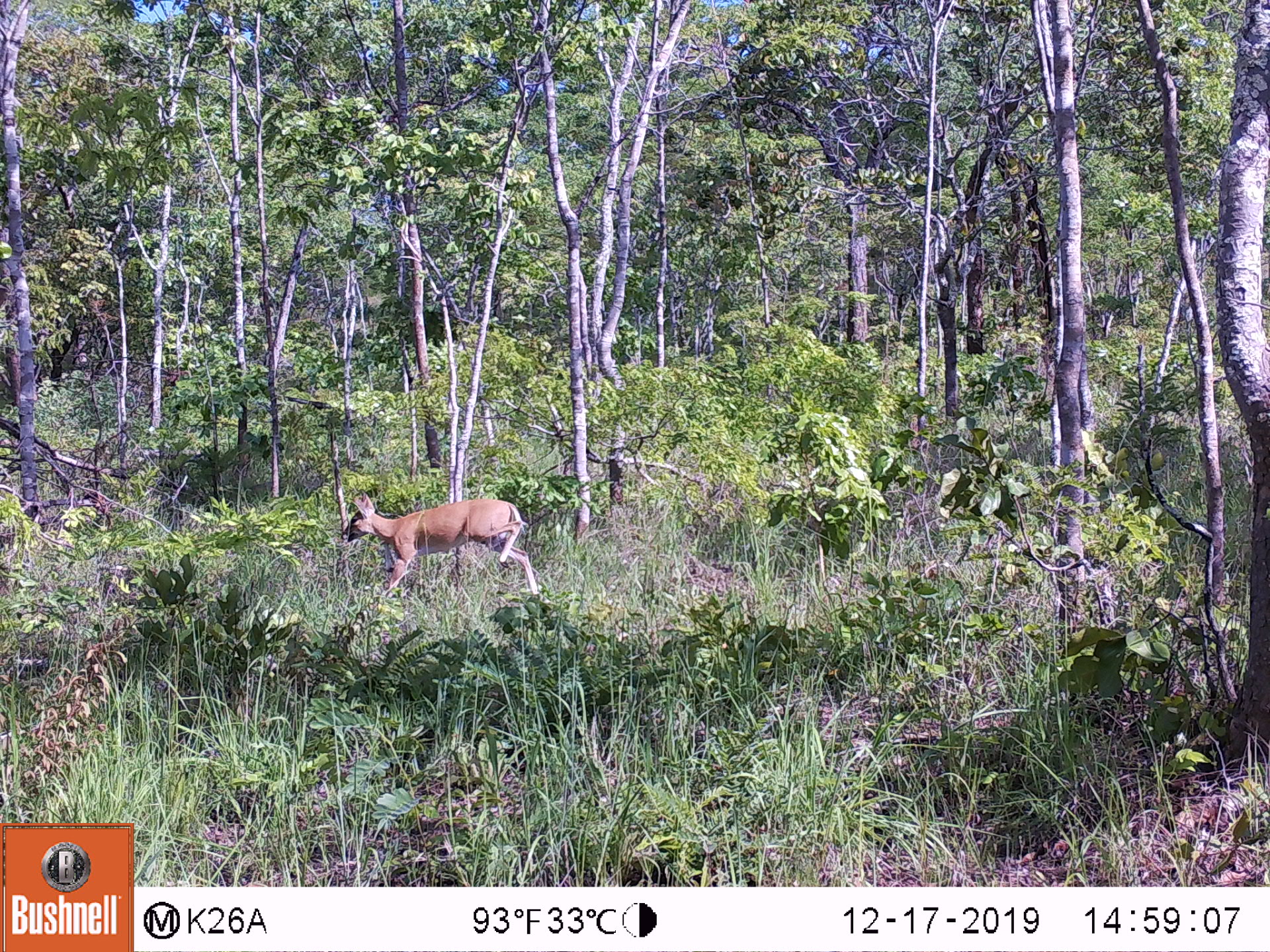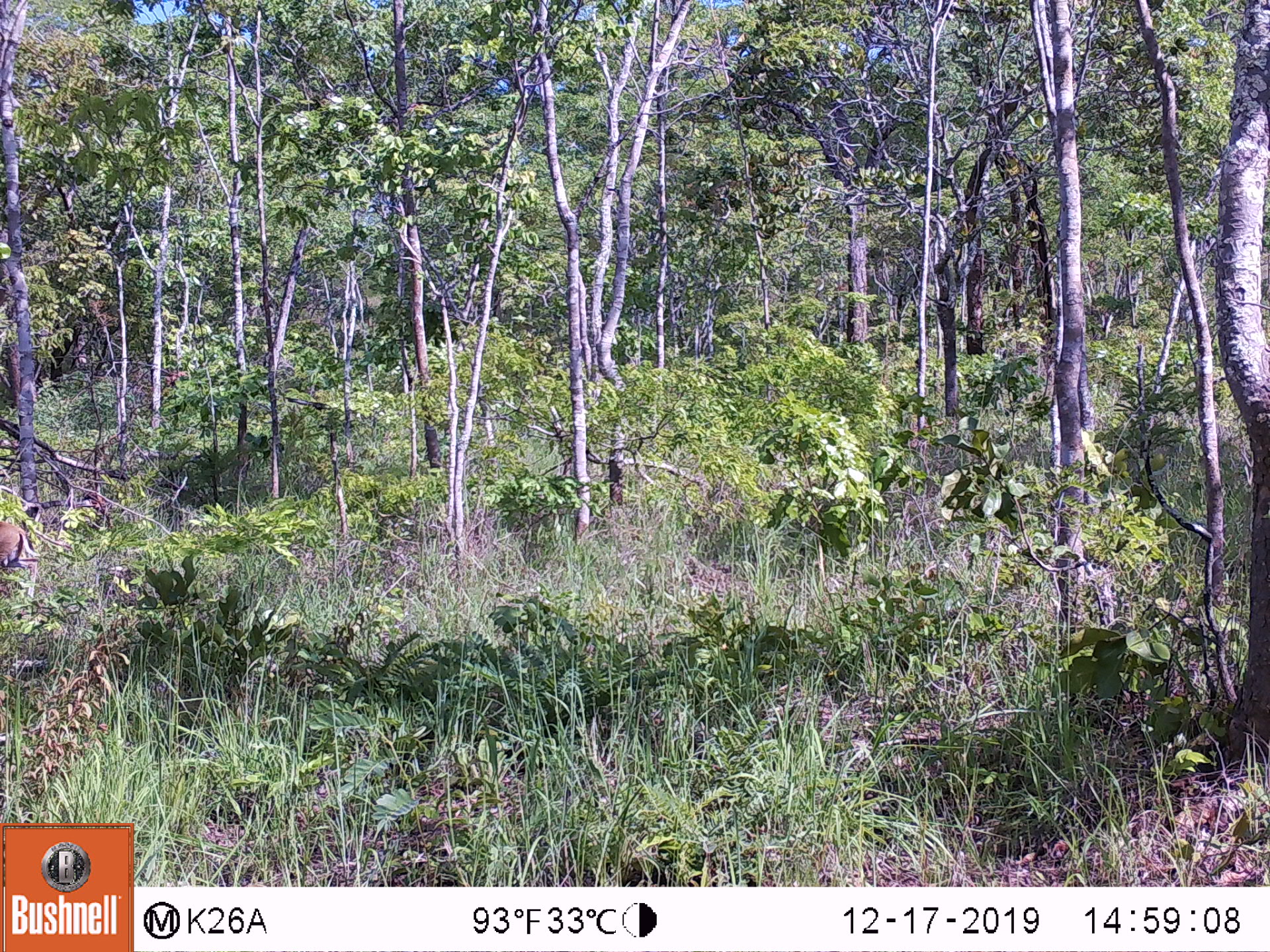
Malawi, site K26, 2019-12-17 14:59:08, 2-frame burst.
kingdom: Animalia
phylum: Chordata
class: Mammalia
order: Artiodactyla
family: Bovidae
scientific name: Antilopinae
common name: small antelope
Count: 1.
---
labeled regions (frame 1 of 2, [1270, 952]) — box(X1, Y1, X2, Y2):
small antelope: box(339, 494, 538, 594)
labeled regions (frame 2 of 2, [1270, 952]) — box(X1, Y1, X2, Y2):
small antelope: box(0, 520, 39, 600)